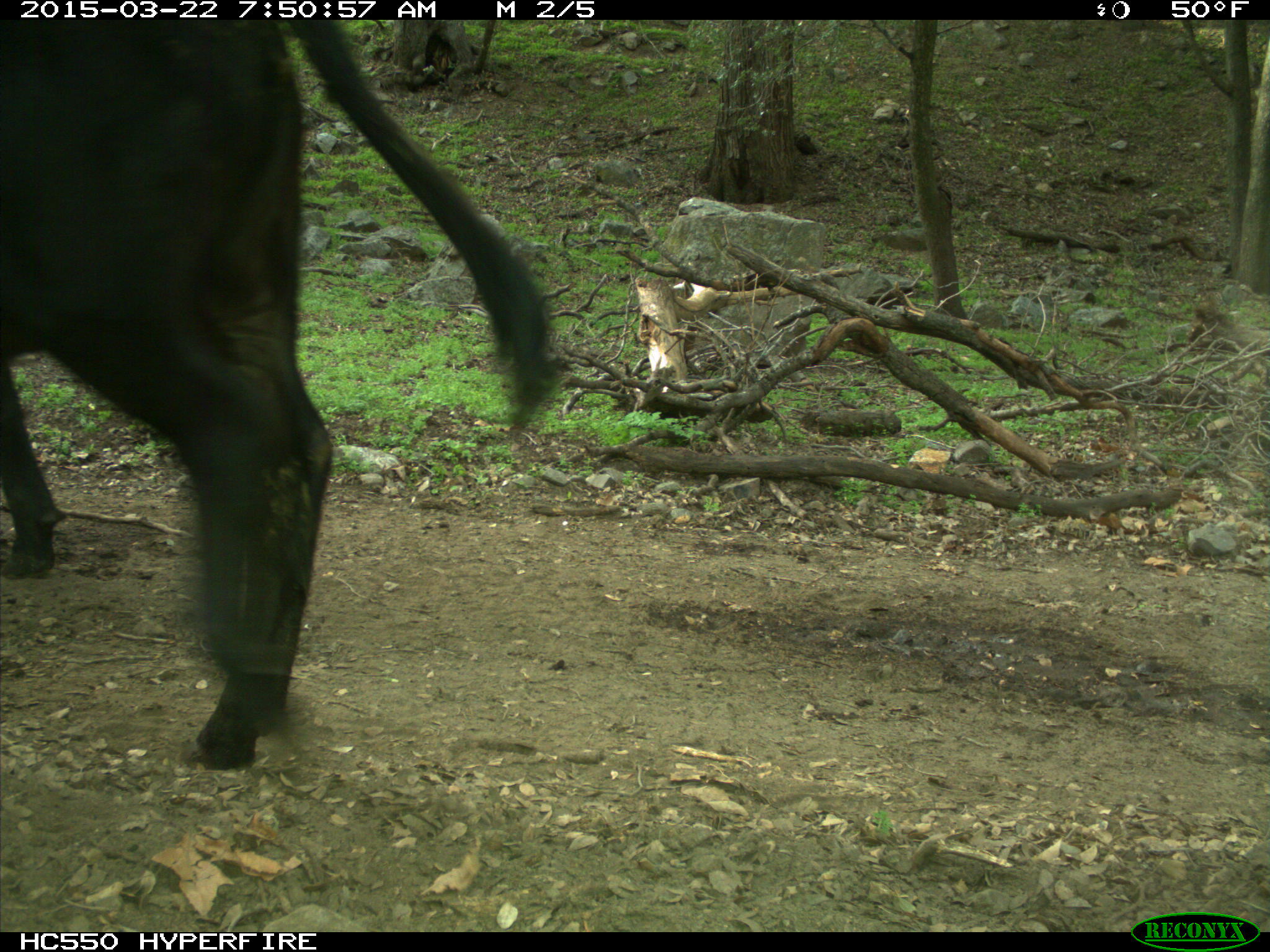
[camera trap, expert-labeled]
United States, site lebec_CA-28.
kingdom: Animalia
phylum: Chordata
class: Mammalia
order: Artiodactyla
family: Bovidae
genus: Bos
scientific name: Bos taurus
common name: domestic cow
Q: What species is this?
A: Bos taurus (domestic cow).